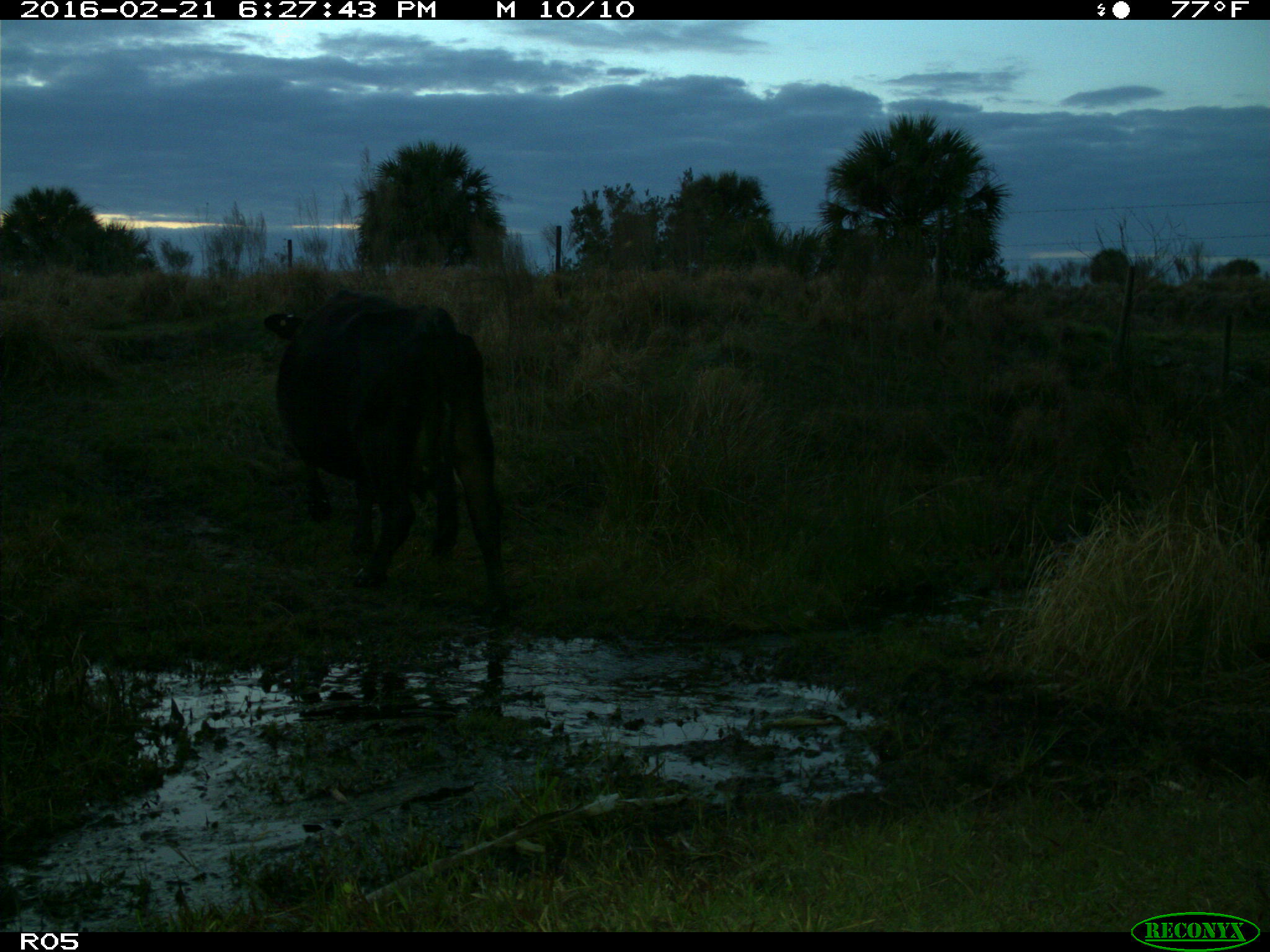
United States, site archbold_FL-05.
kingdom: Animalia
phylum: Chordata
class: Mammalia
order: Artiodactyla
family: Bovidae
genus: Bos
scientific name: Bos taurus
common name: domestic cow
Bos taurus (domestic cow).